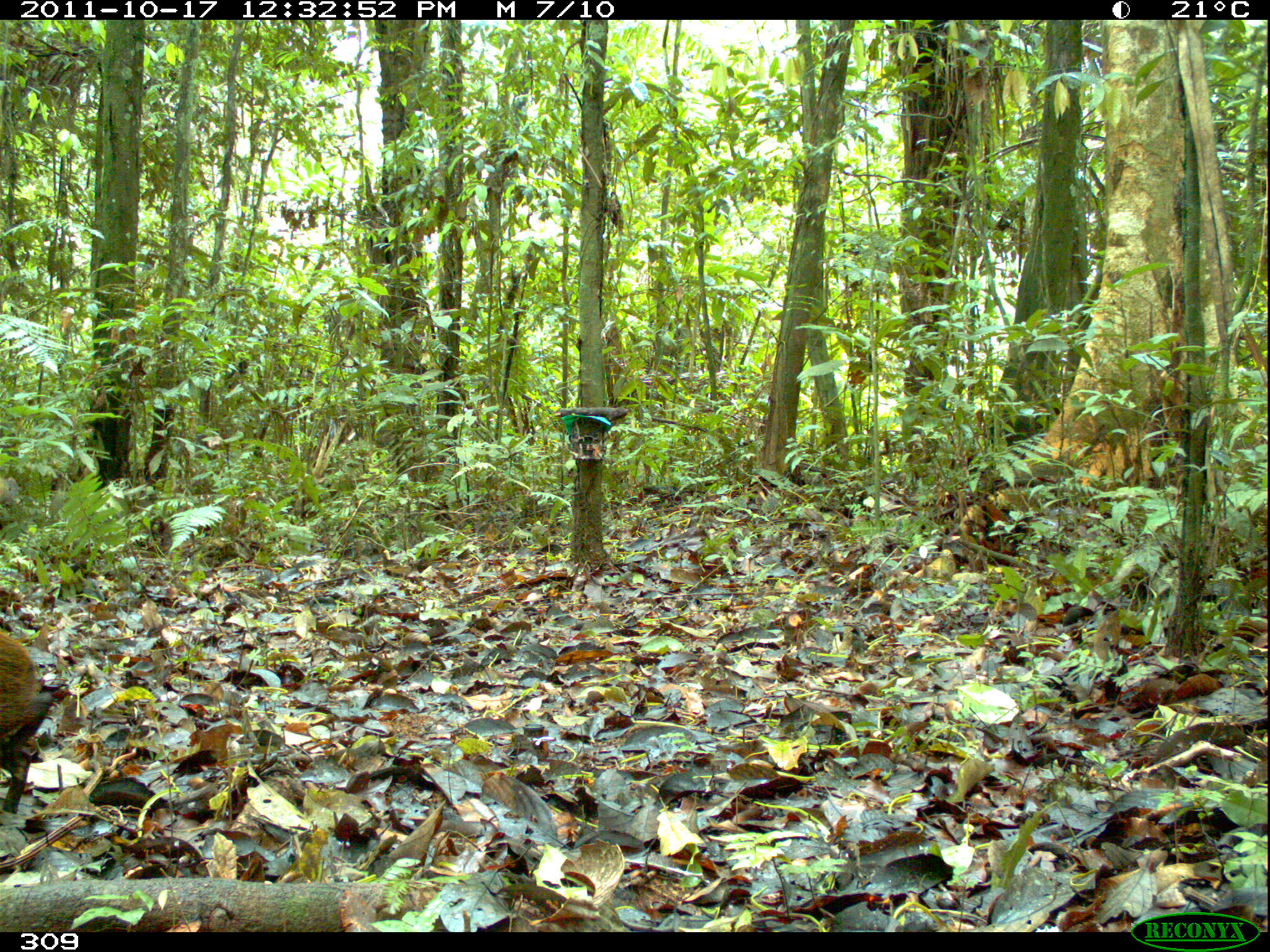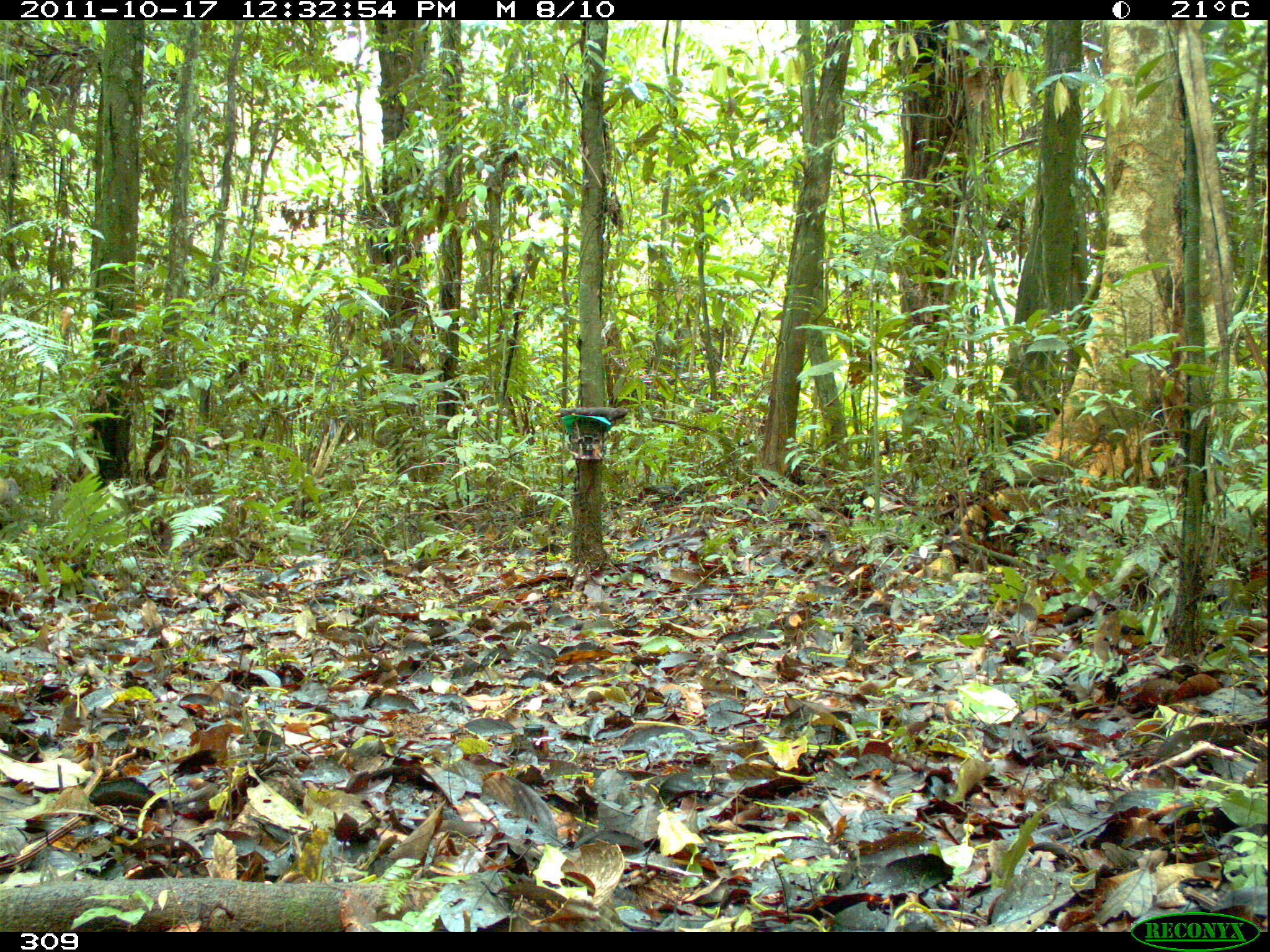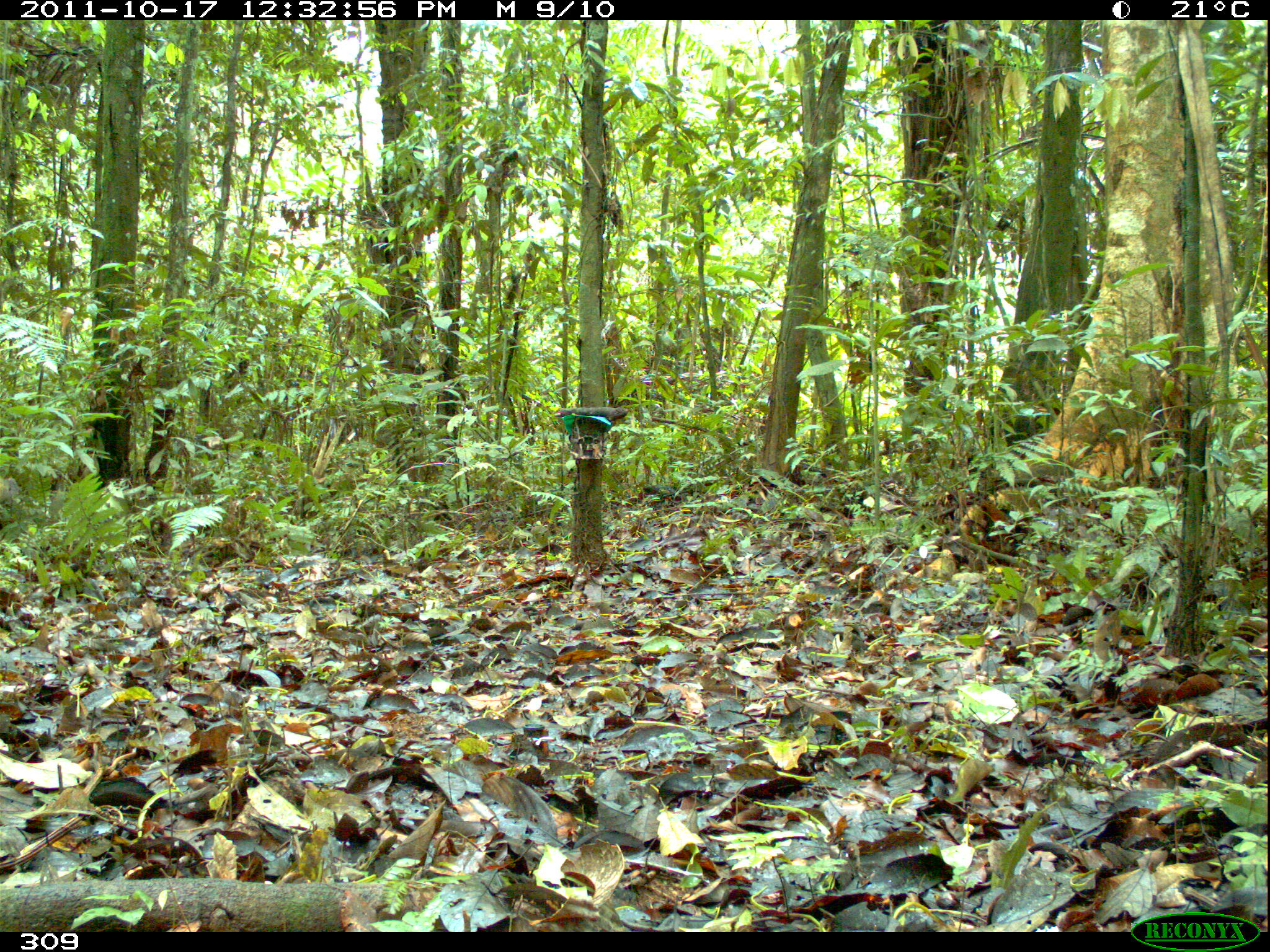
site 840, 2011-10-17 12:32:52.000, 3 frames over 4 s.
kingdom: Animalia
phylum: Chordata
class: Mammalia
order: Rodentia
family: Dasyproctidae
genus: Dasyprocta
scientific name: Dasyprocta punctata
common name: central american agouti